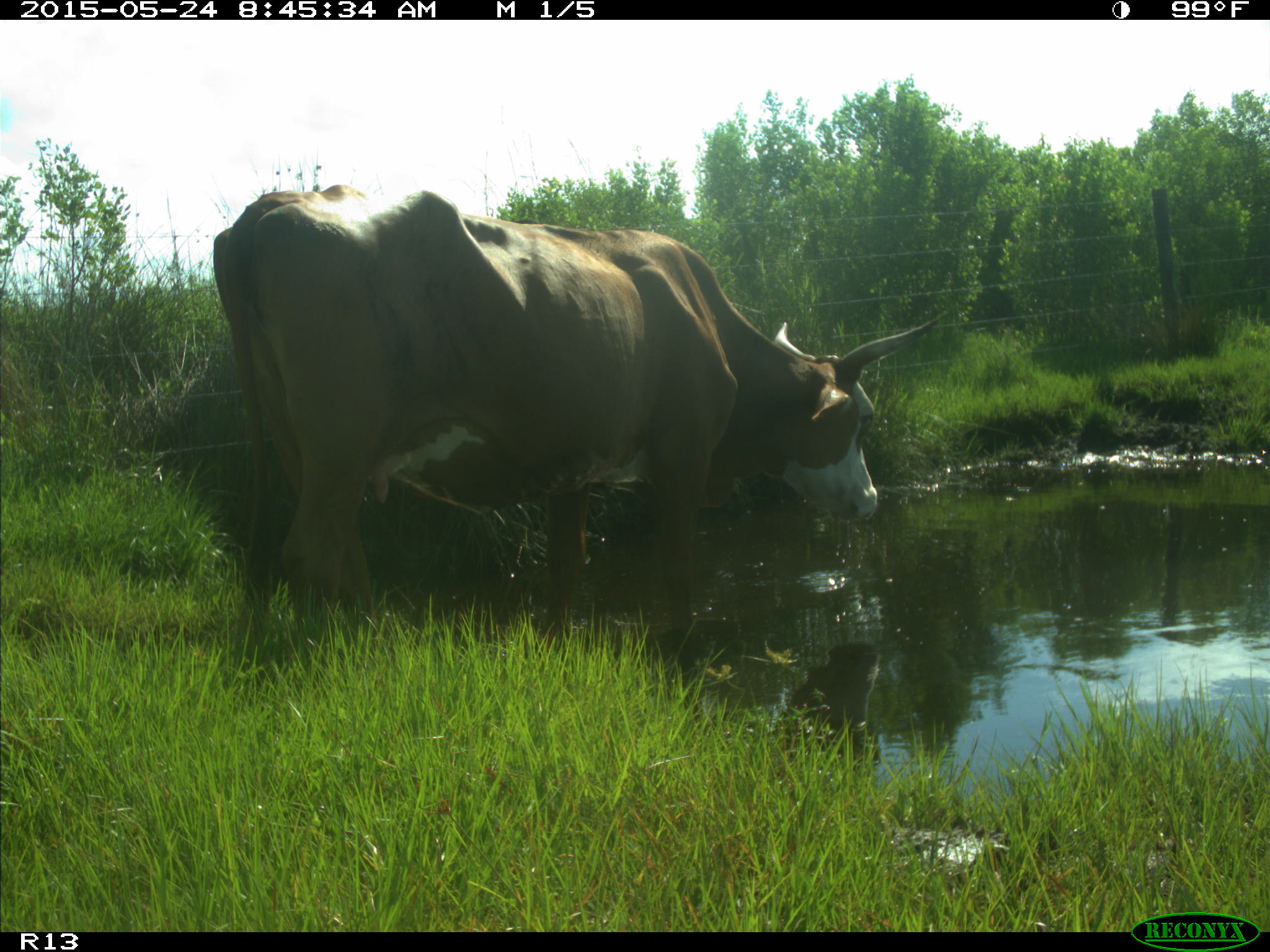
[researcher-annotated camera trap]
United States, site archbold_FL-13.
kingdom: Animalia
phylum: Chordata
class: Mammalia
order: Artiodactyla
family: Bovidae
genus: Bos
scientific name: Bos taurus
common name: domestic cow